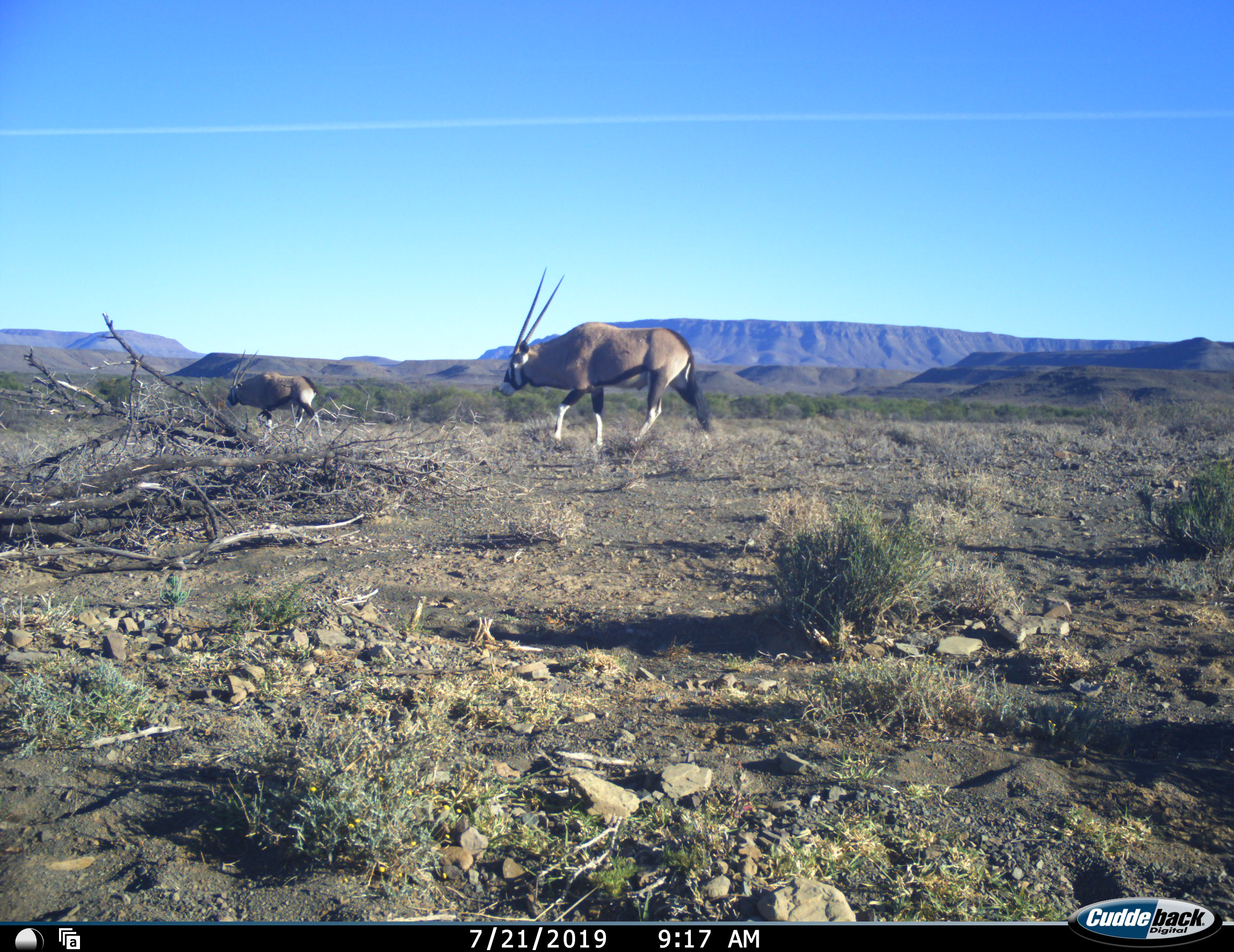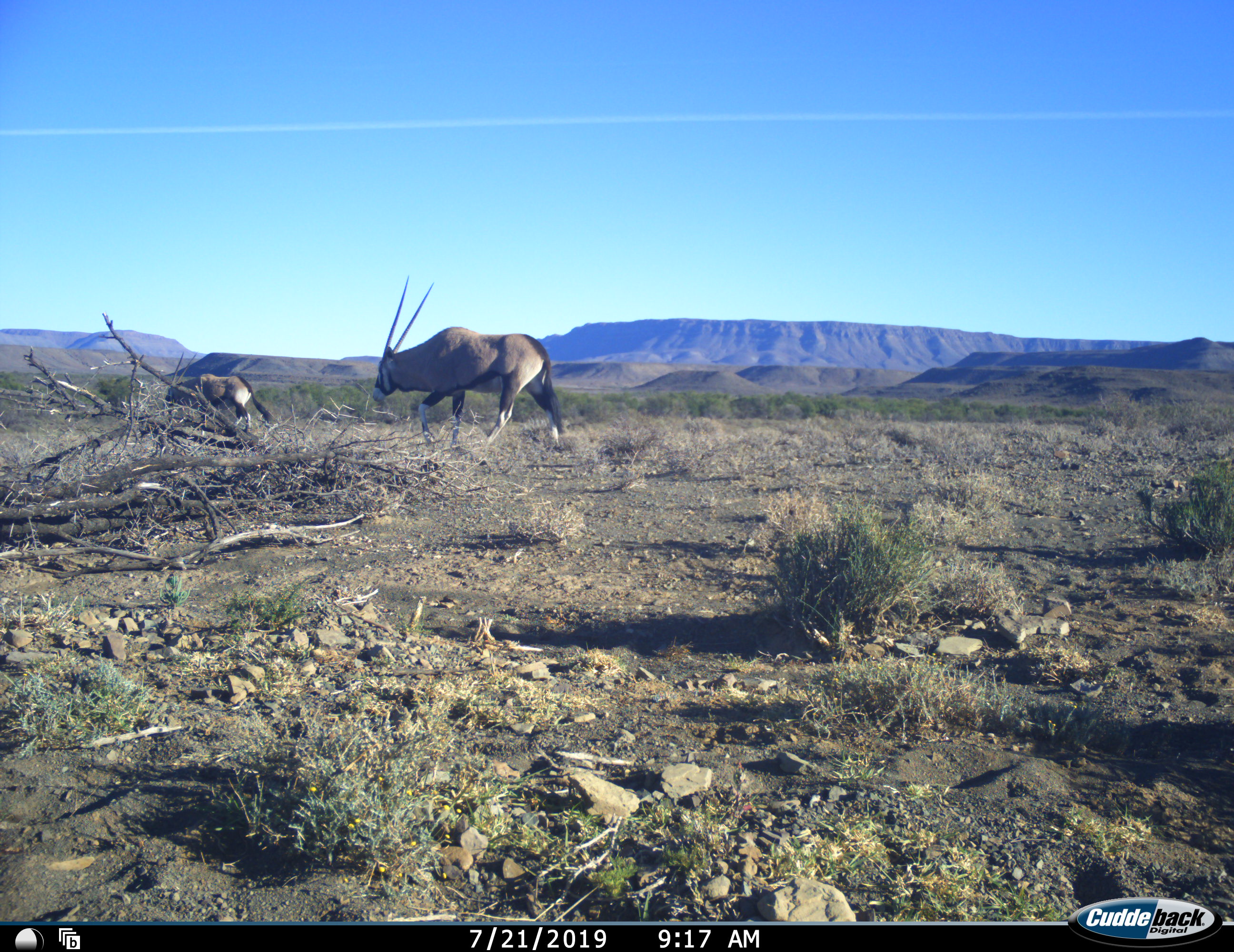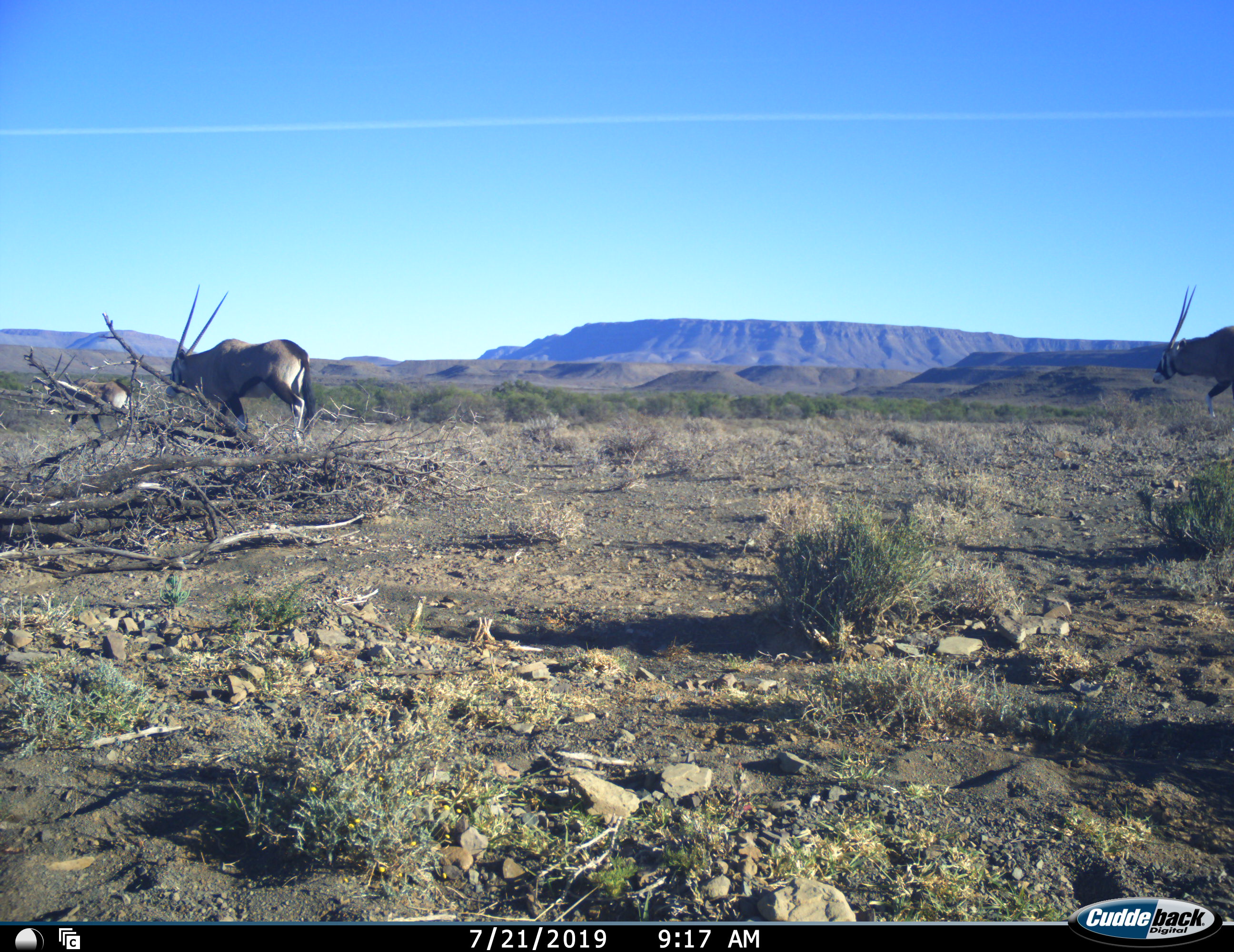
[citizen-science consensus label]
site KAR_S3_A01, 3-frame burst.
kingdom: Animalia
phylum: Chordata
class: Mammalia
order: Artiodactyla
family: Bovidae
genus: Oryx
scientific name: Oryx gazella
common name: gemsbok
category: oryx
Oryx (gemsbok) (Oryx gazella), count 3. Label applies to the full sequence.